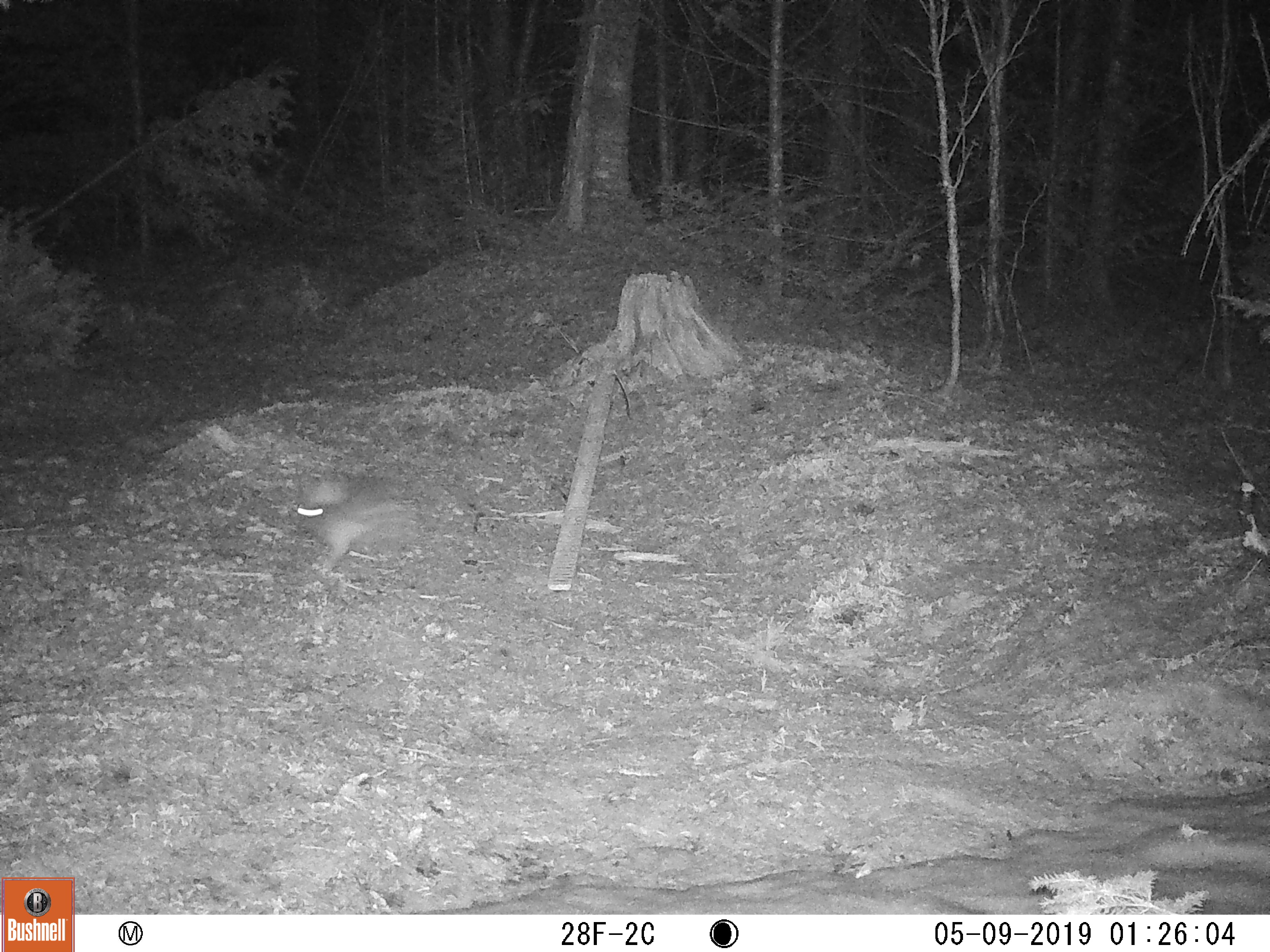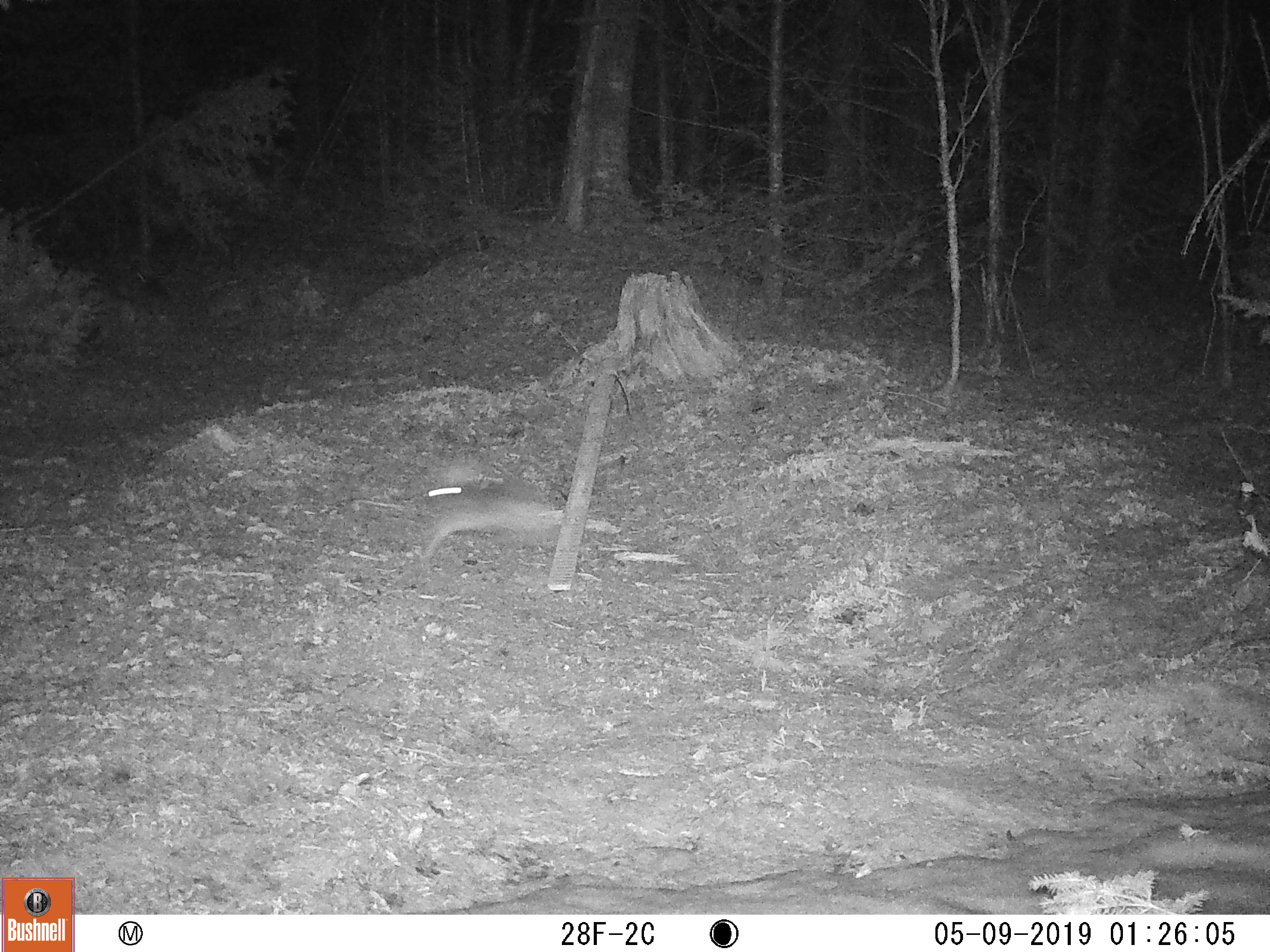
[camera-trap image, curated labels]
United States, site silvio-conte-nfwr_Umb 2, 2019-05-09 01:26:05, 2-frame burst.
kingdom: Animalia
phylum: Chordata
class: Mammalia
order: Lagomorpha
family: Leporidae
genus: Lepus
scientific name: Lepus americanus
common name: snowshoe hare